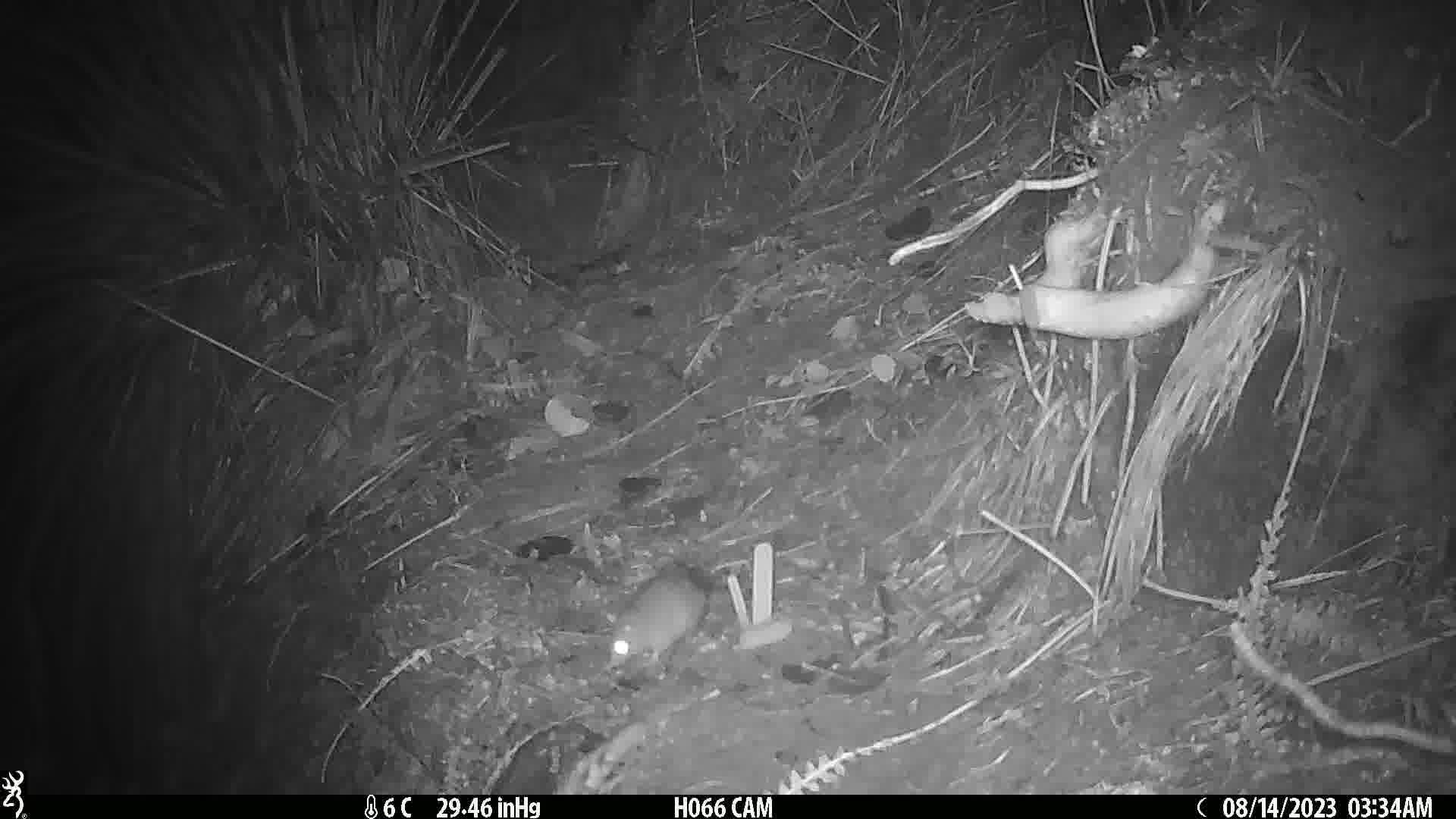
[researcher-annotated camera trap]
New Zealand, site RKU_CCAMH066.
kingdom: Animalia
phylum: Chordata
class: Mammalia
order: Rodentia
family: Muridae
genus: Rattus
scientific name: Rattus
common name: rat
Rat (Rattus).